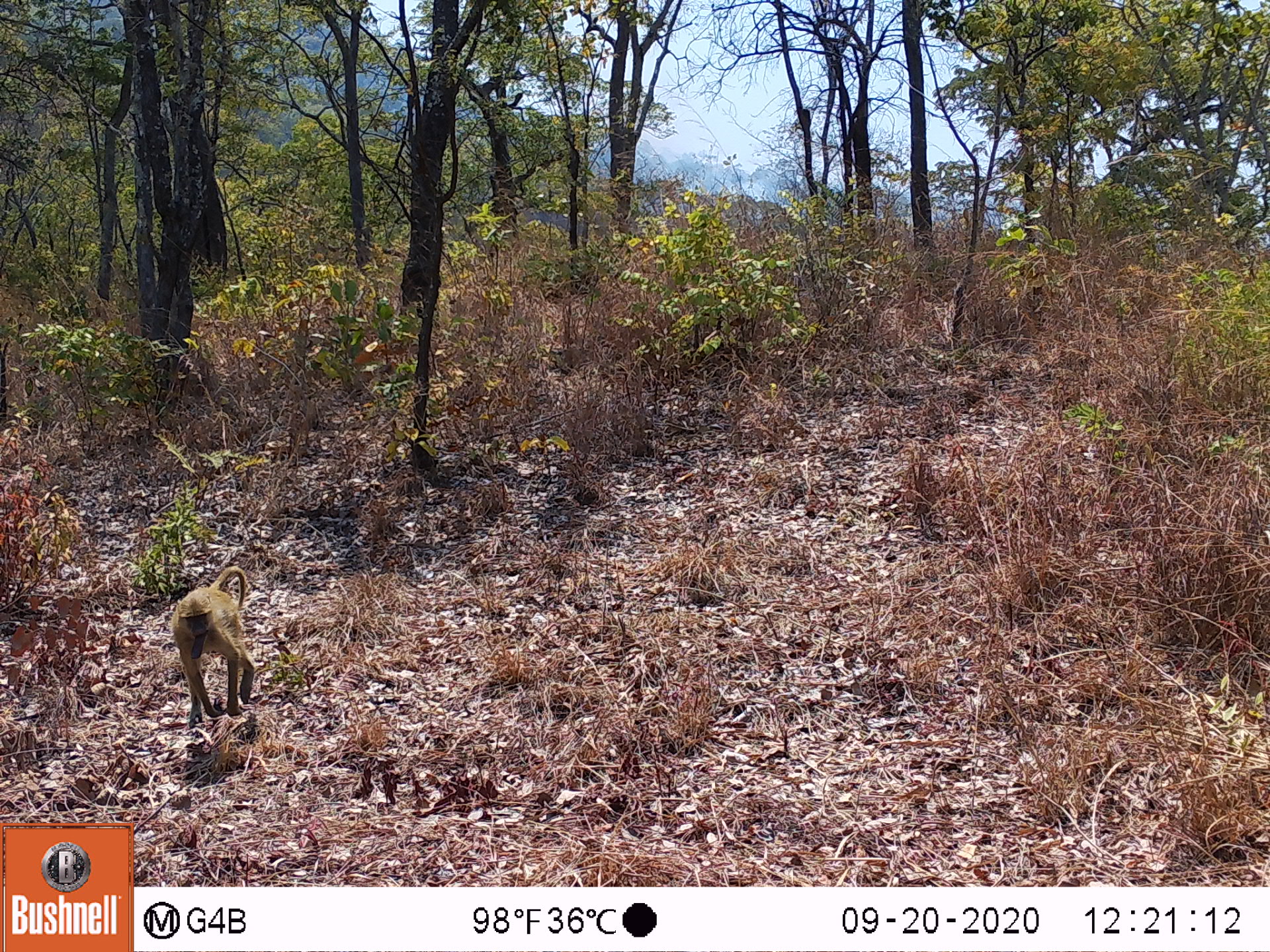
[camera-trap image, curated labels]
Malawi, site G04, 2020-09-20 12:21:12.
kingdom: Animalia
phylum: Chordata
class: Mammalia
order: Primates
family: Cercopithecidae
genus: Papio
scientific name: Papio cynocephalus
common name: yellow baboon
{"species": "yellow baboon (Papio cynocephalus)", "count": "1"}